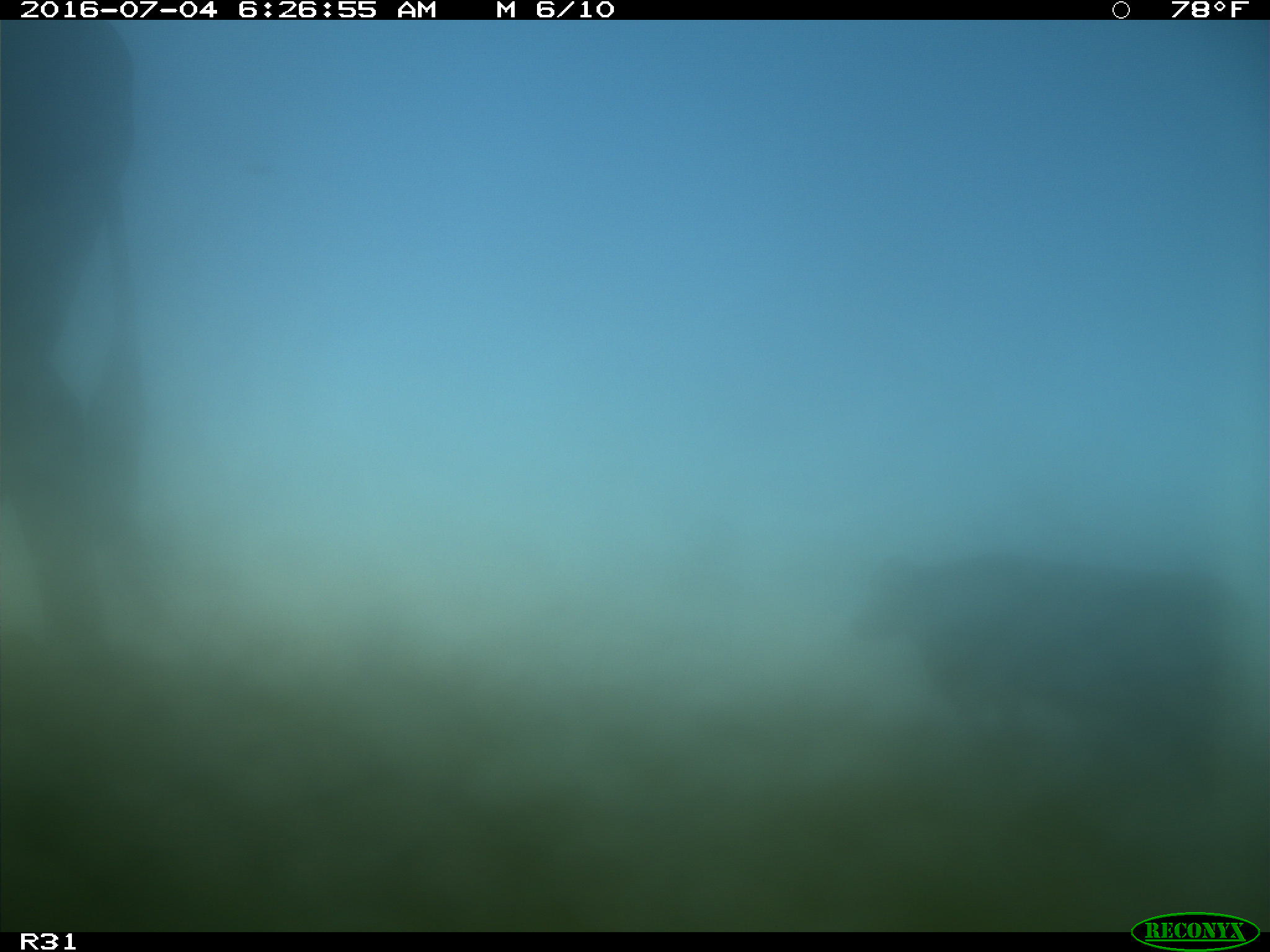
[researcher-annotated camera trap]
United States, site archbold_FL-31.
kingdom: Animalia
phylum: Chordata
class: Mammalia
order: Artiodactyla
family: Bovidae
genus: Bos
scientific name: Bos taurus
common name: domestic cow